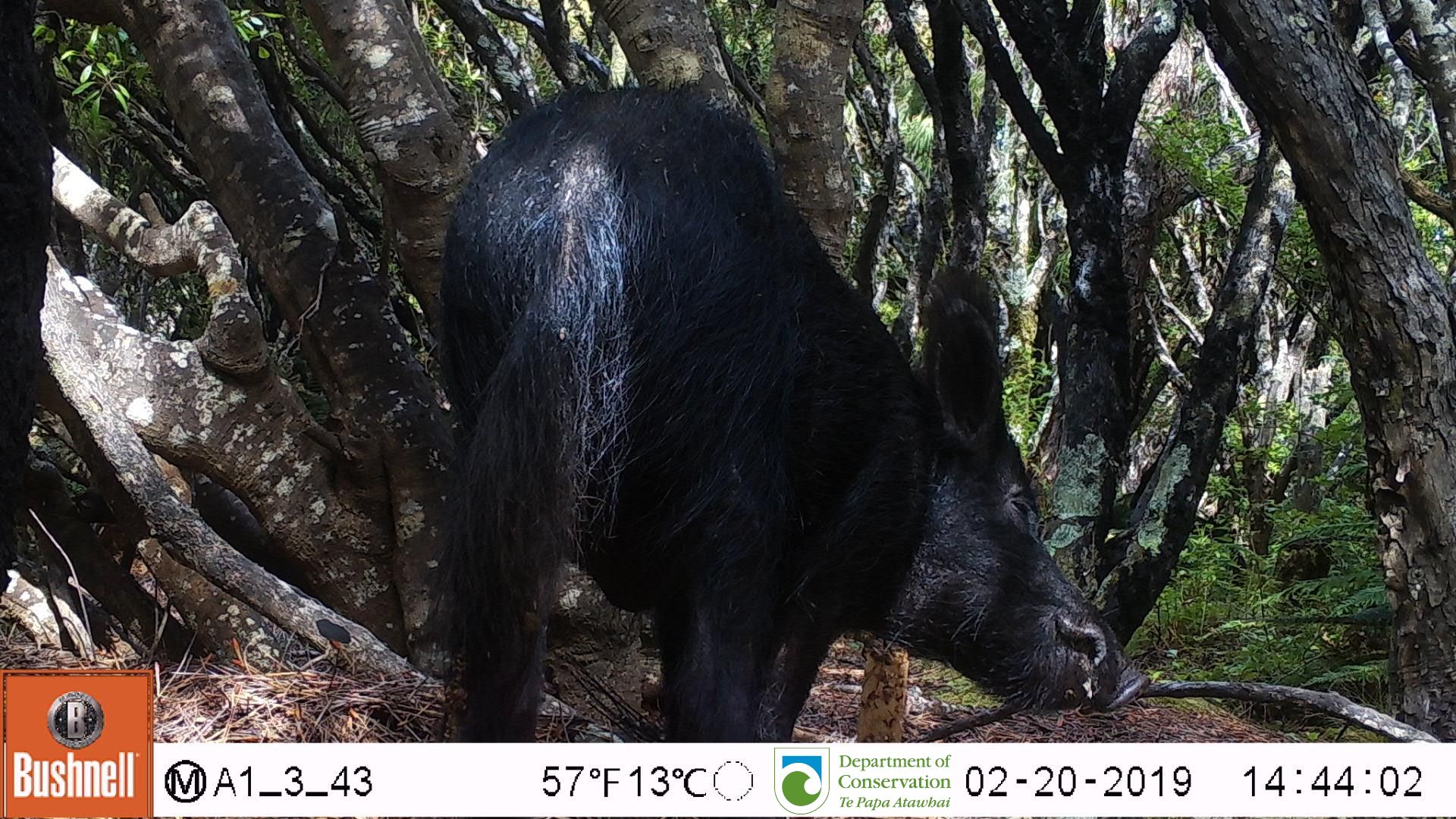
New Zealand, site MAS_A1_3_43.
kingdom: Animalia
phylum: Chordata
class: Mammalia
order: Artiodactyla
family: Suidae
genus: Sus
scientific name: Sus scrofa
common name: pig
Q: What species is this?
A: Pig (Sus scrofa).